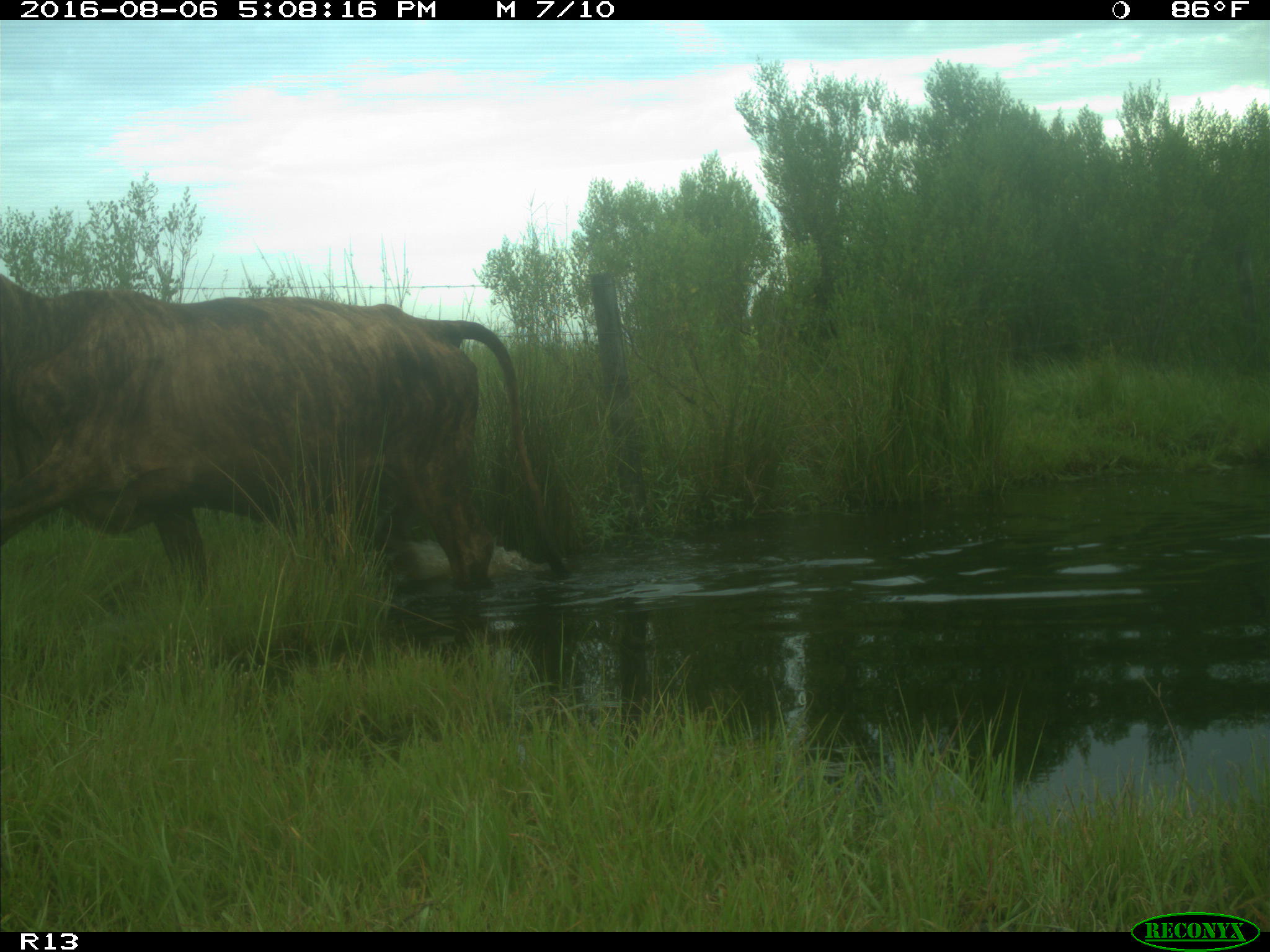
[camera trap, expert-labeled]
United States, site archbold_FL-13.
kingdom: Animalia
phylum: Chordata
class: Mammalia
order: Artiodactyla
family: Bovidae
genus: Bos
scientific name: Bos taurus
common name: domestic cow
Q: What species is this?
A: Bos taurus (domestic cow).